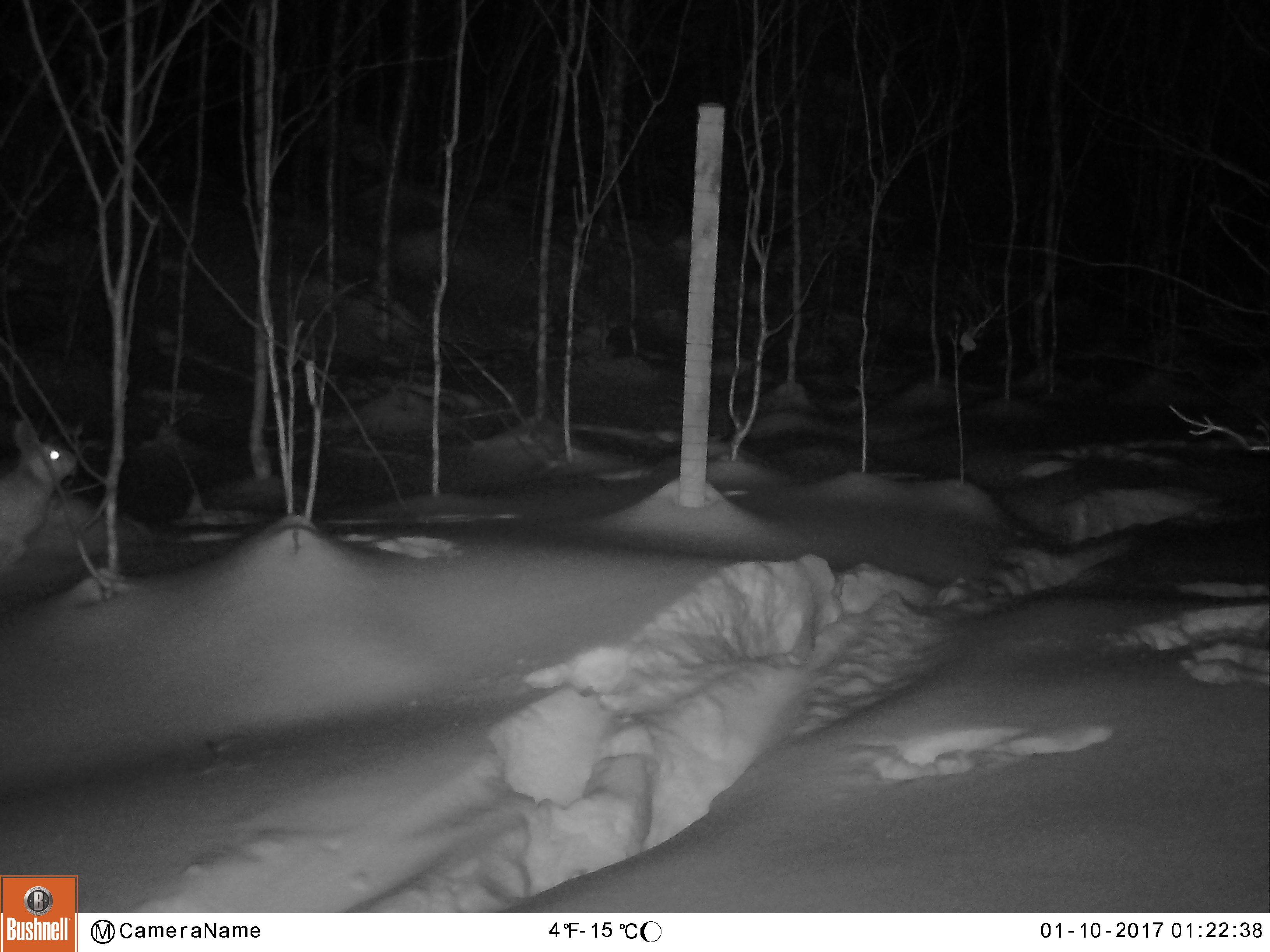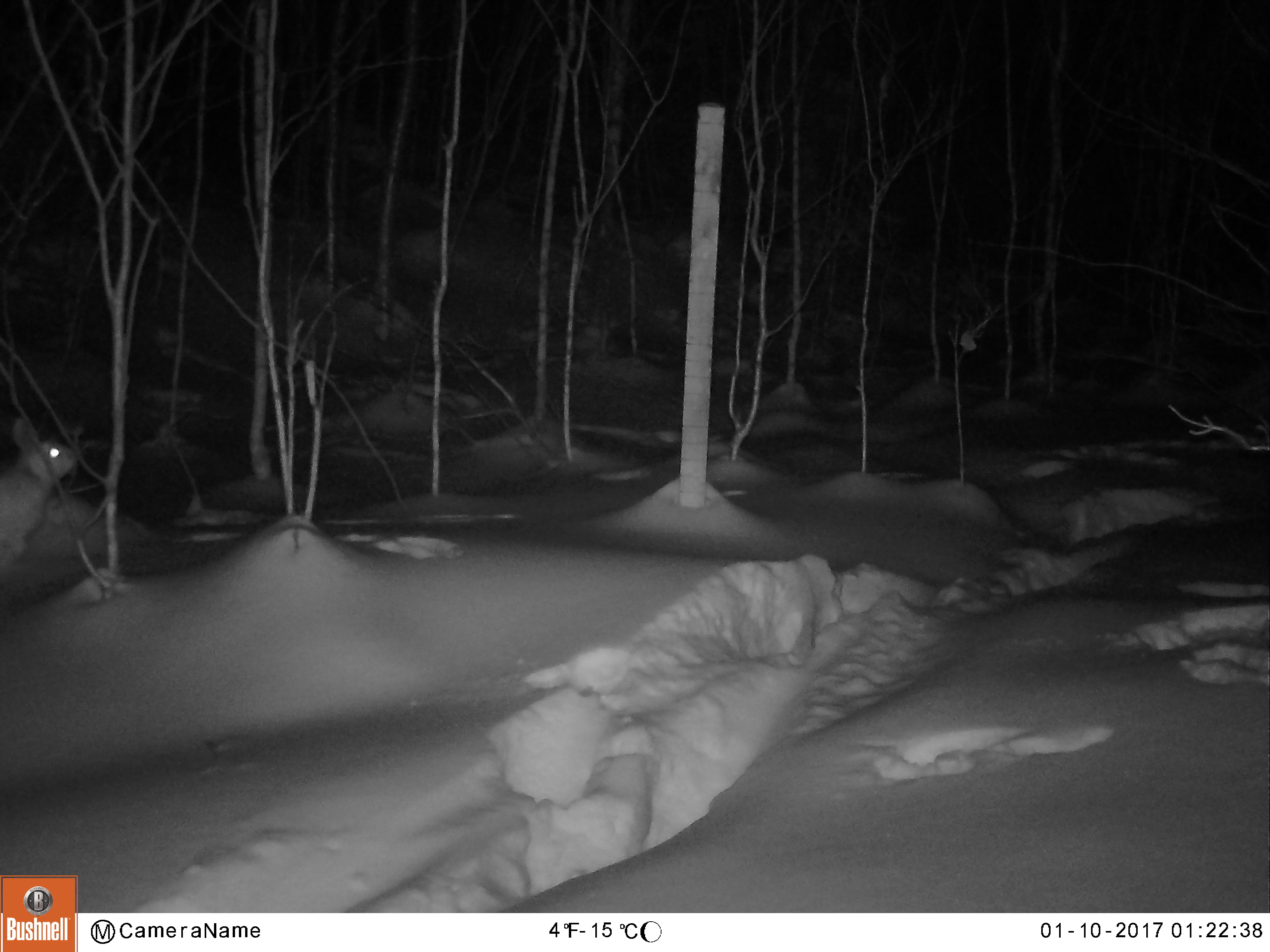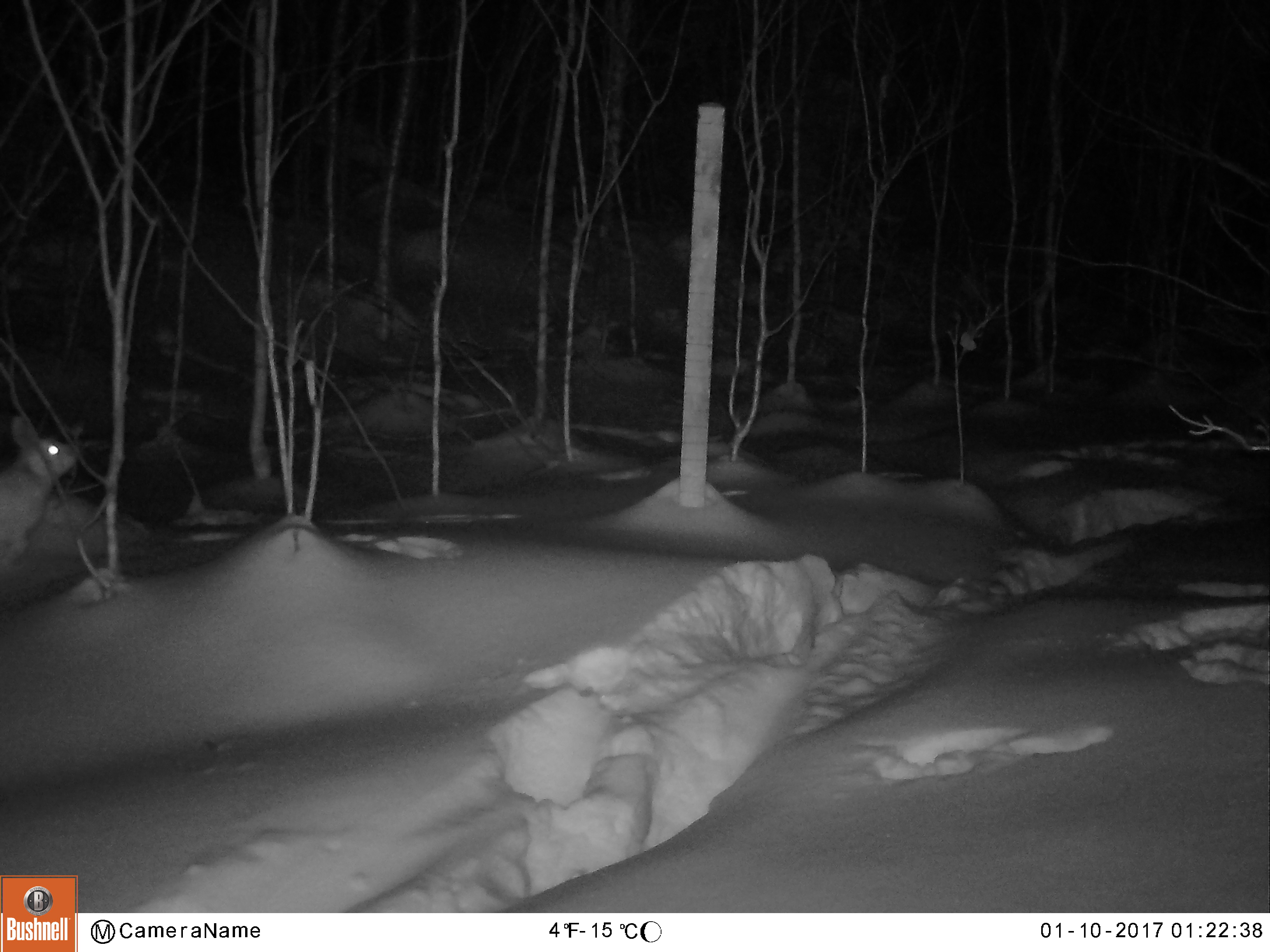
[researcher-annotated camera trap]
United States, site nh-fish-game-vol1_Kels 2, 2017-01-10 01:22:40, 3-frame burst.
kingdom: Animalia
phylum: Chordata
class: Mammalia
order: Lagomorpha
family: Leporidae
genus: Lepus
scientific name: Lepus americanus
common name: snowshoe hare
Snowshoe hare (Lepus americanus).